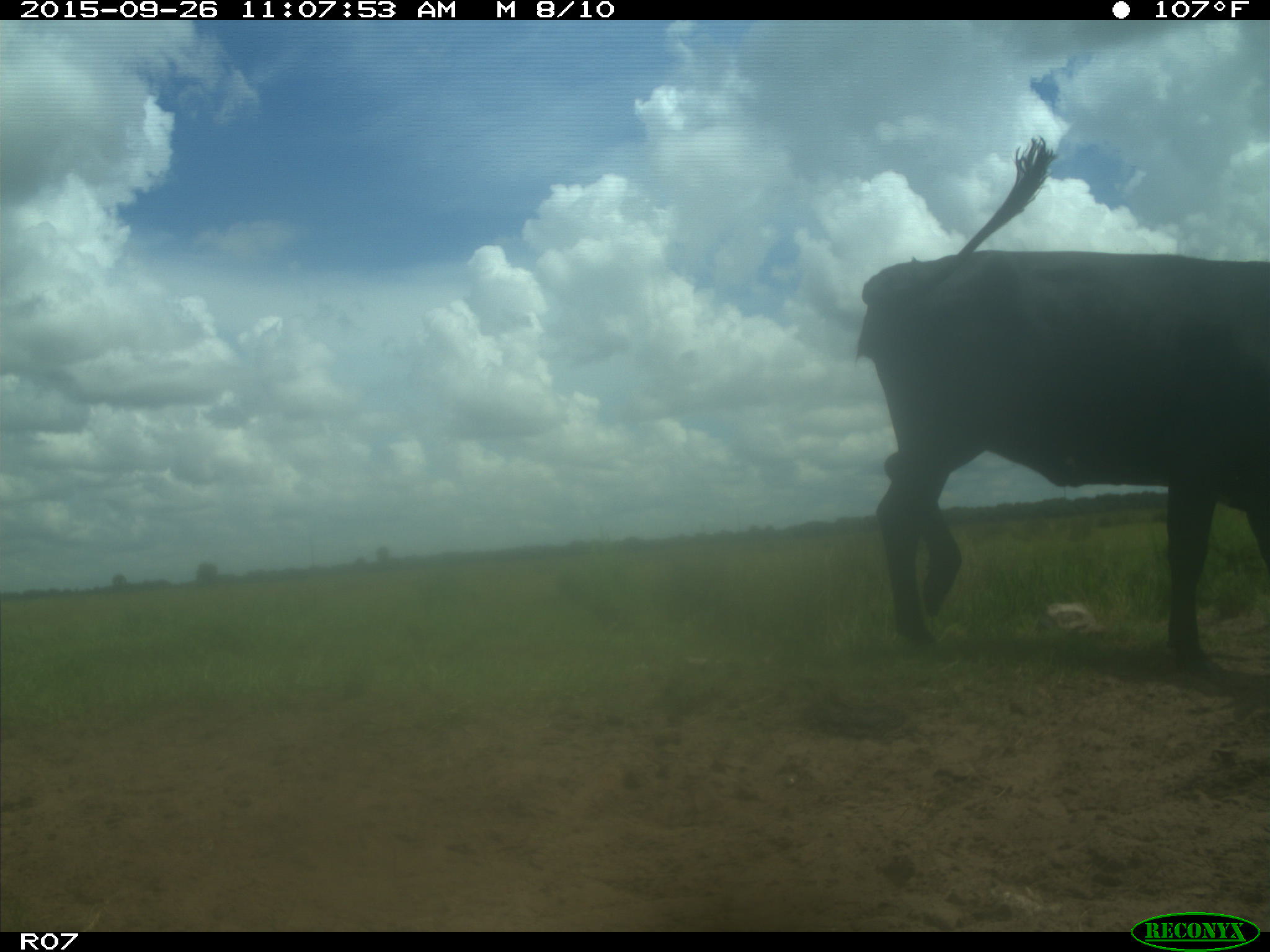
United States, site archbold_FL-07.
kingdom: Animalia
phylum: Chordata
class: Mammalia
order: Artiodactyla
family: Bovidae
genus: Bos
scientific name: Bos taurus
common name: domestic cow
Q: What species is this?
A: Bos taurus (domestic cow).